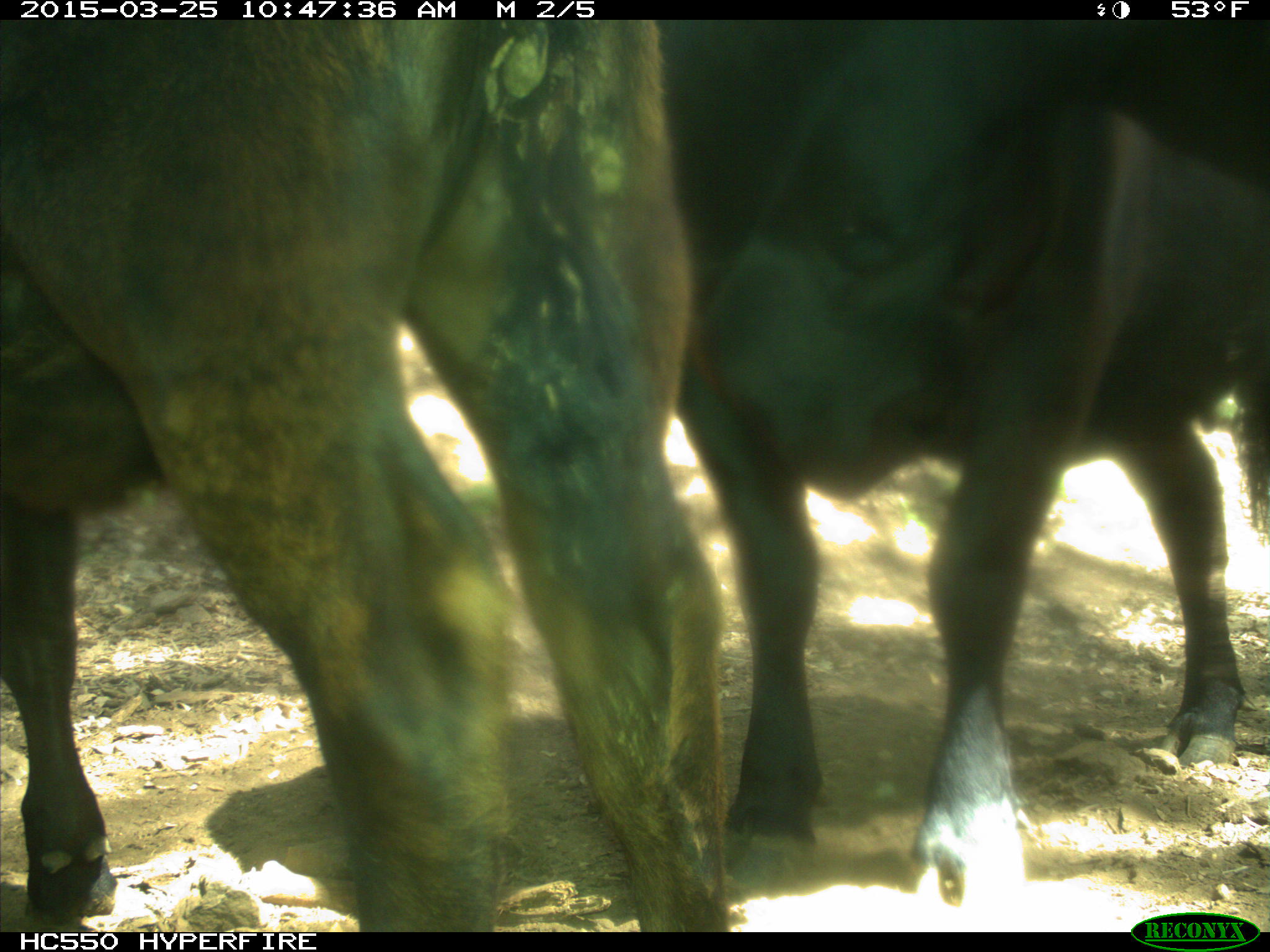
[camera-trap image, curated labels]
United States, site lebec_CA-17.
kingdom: Animalia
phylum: Chordata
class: Mammalia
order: Artiodactyla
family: Bovidae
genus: Bos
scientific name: Bos taurus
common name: domestic cow